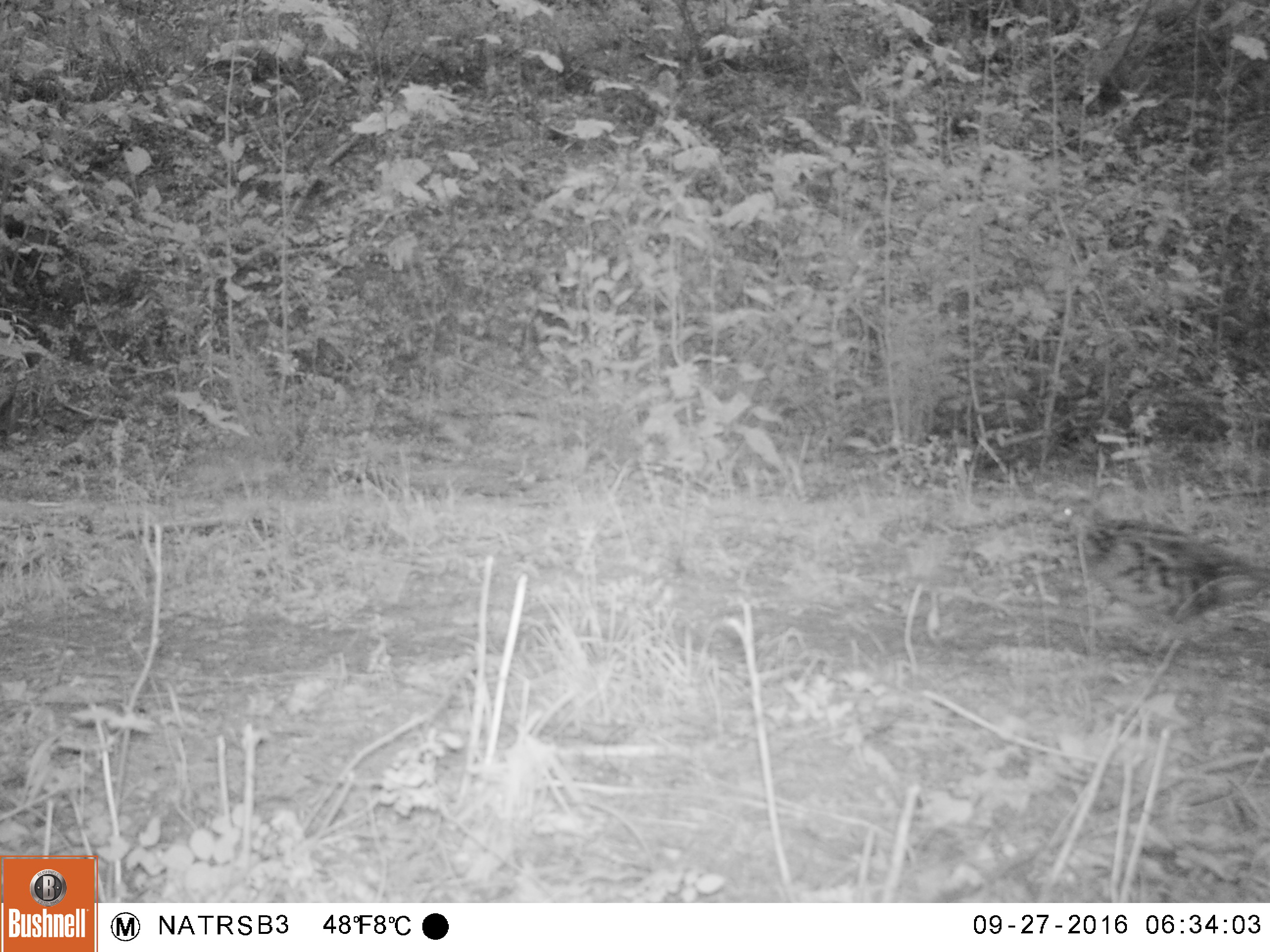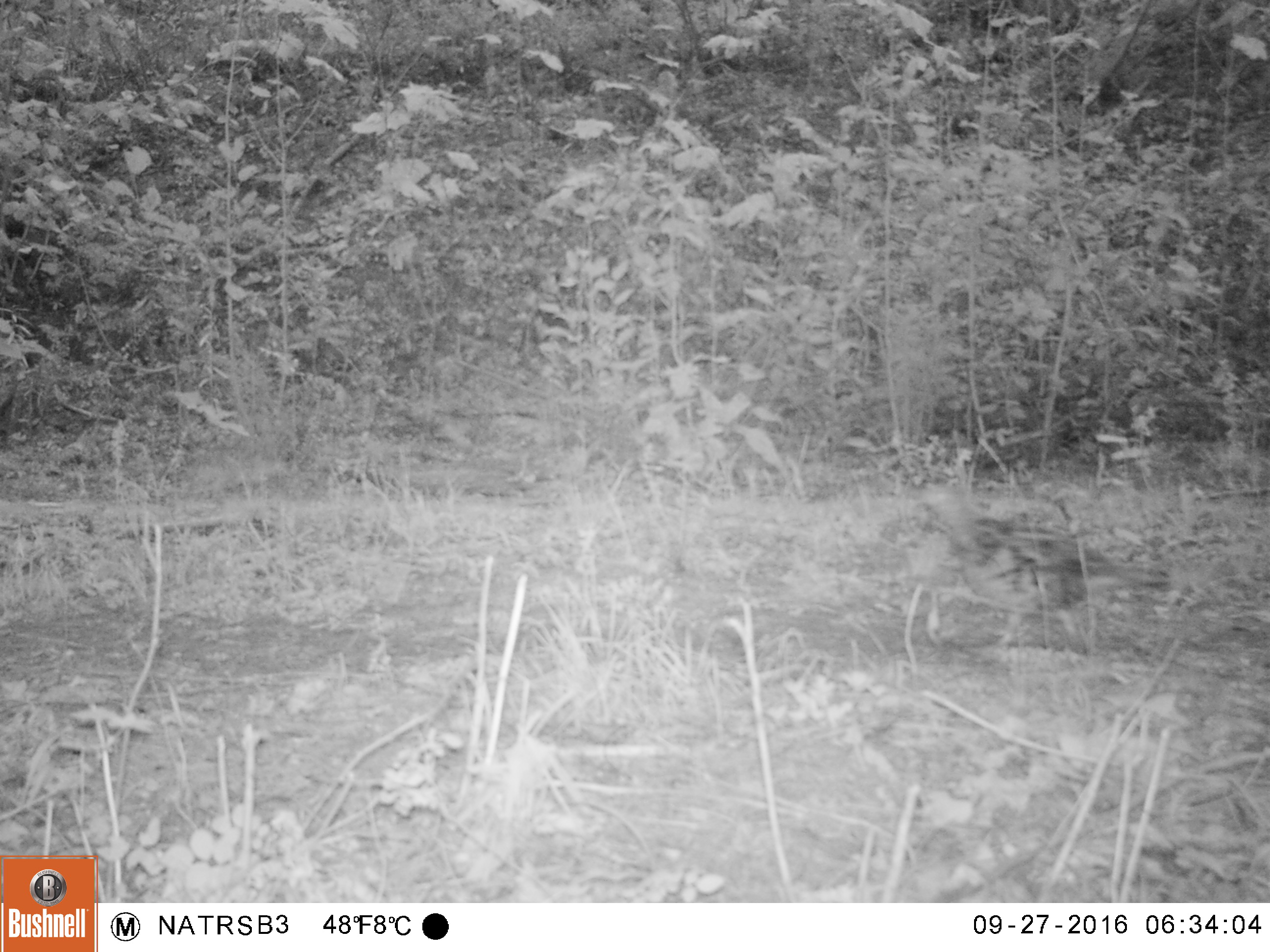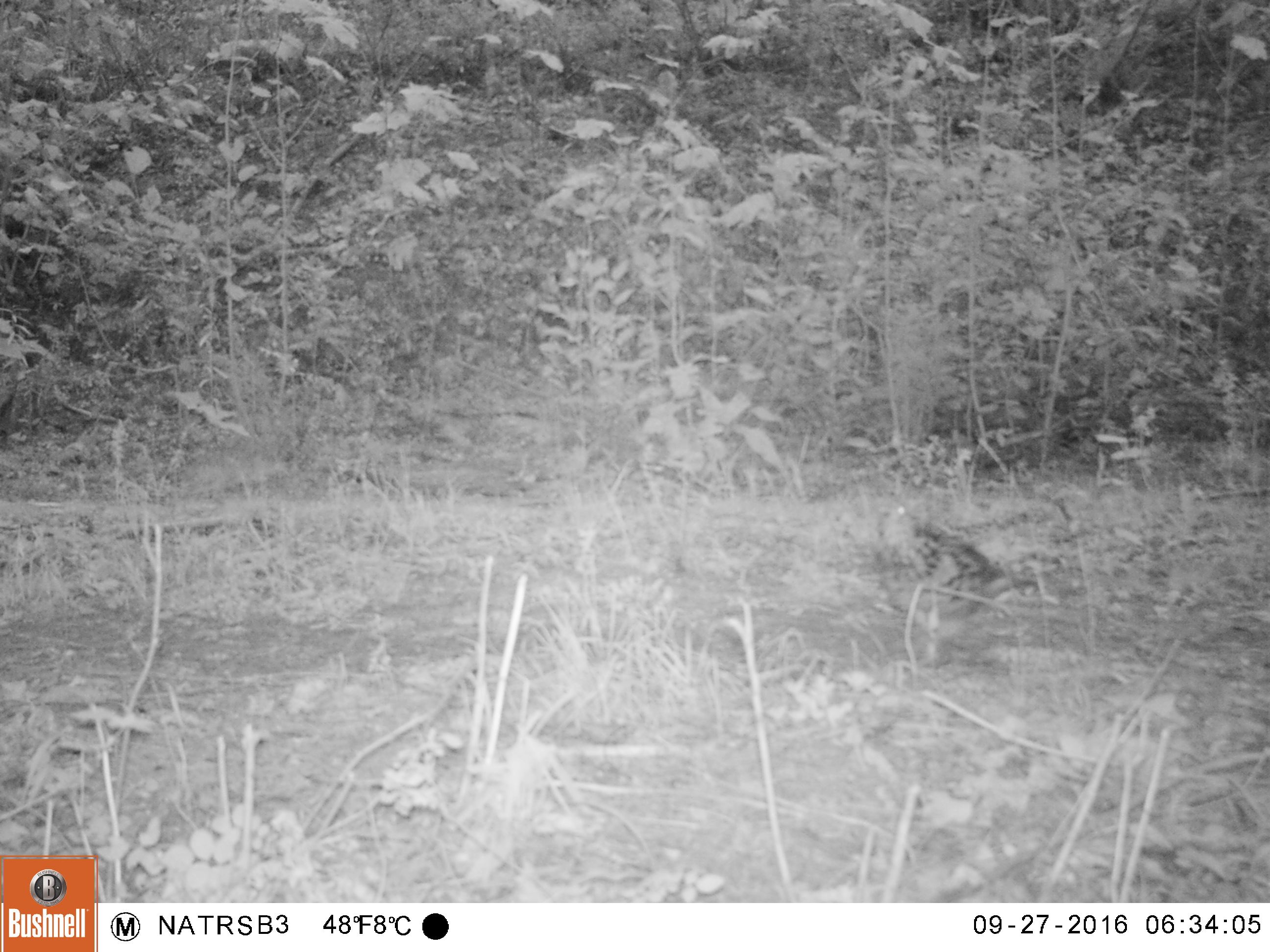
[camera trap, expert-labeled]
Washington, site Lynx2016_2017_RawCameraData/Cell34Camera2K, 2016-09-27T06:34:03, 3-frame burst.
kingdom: Animalia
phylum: Chordata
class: Aves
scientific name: Aves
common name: birds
Aves (birds). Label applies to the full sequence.